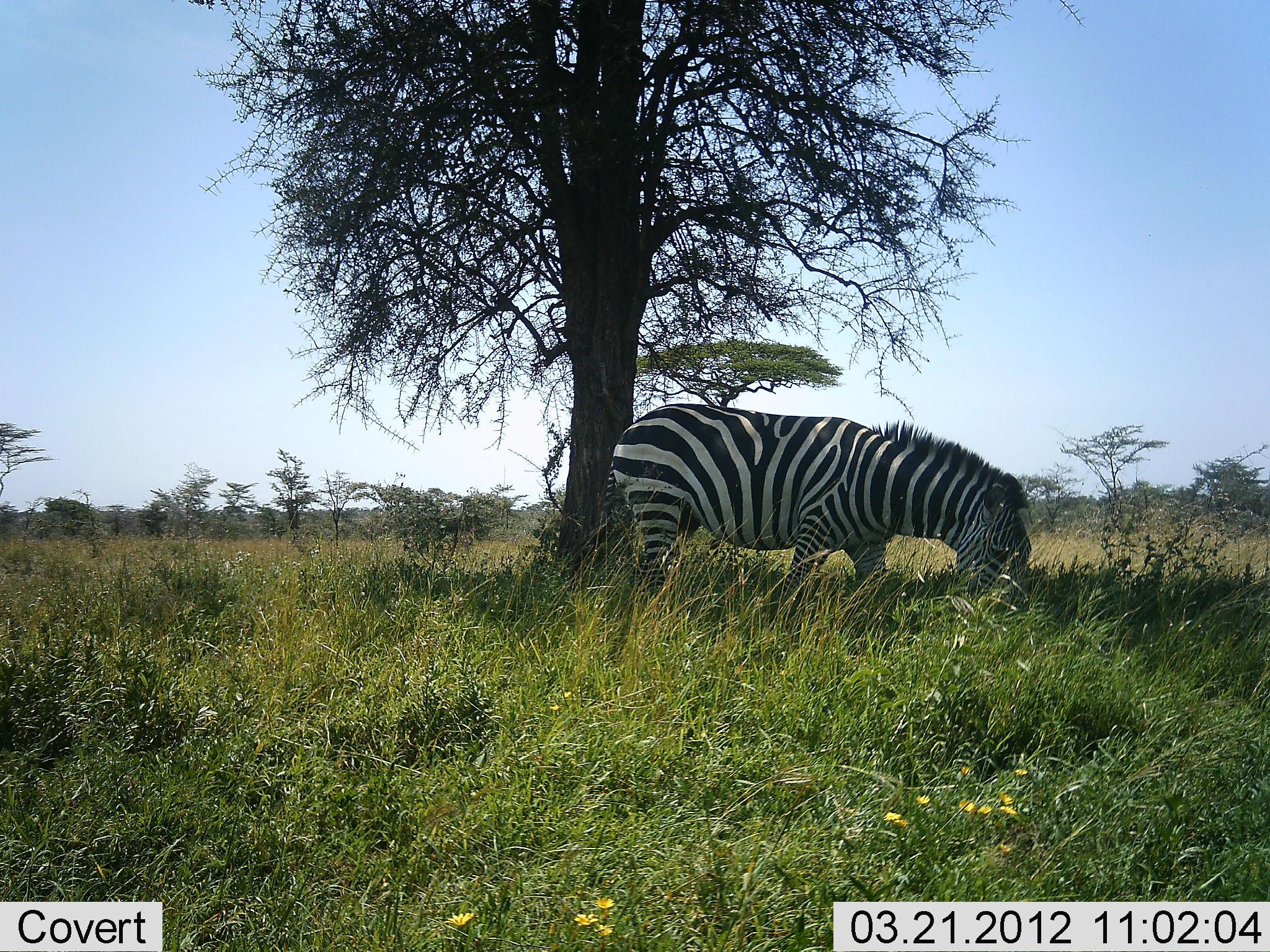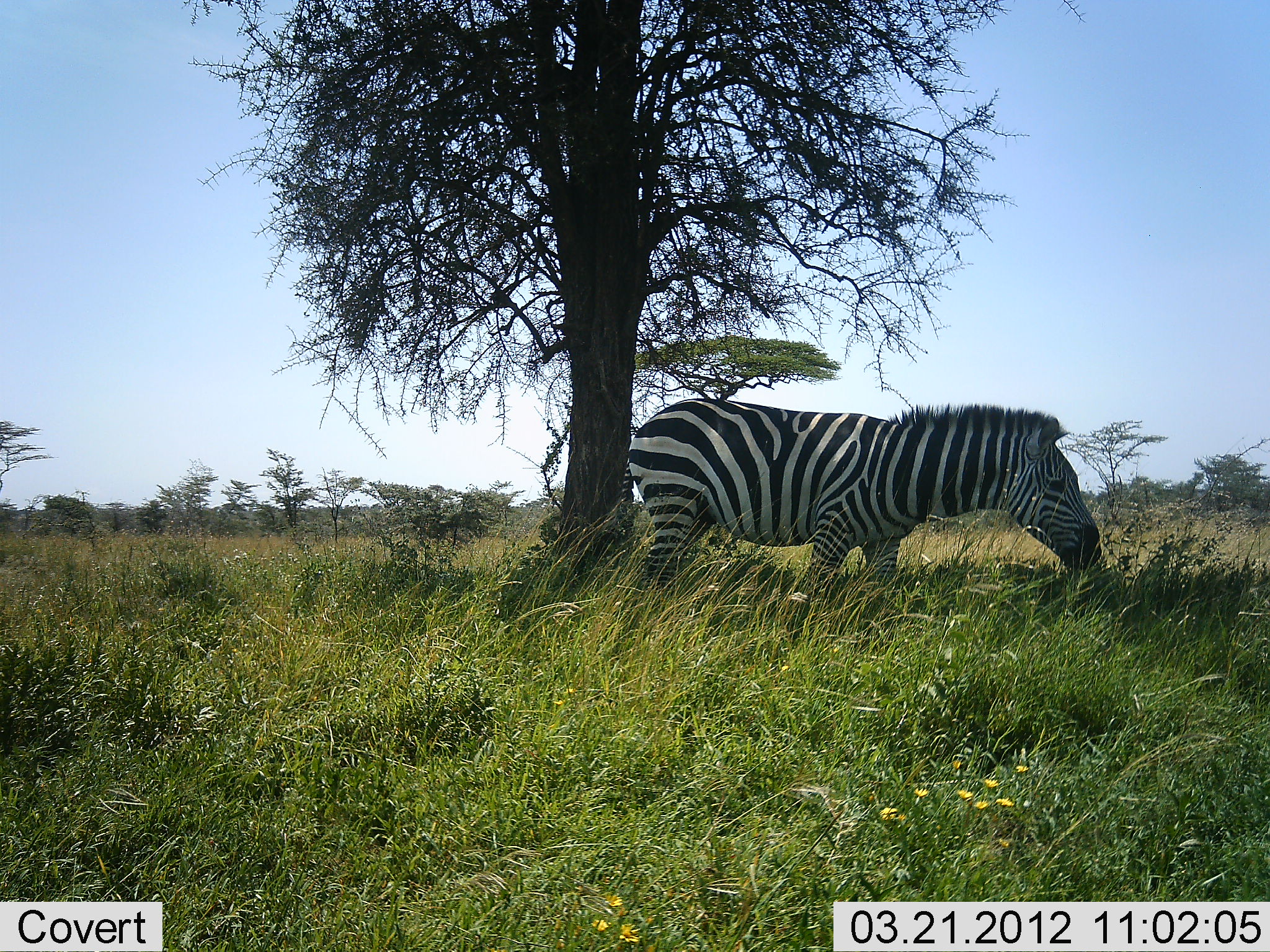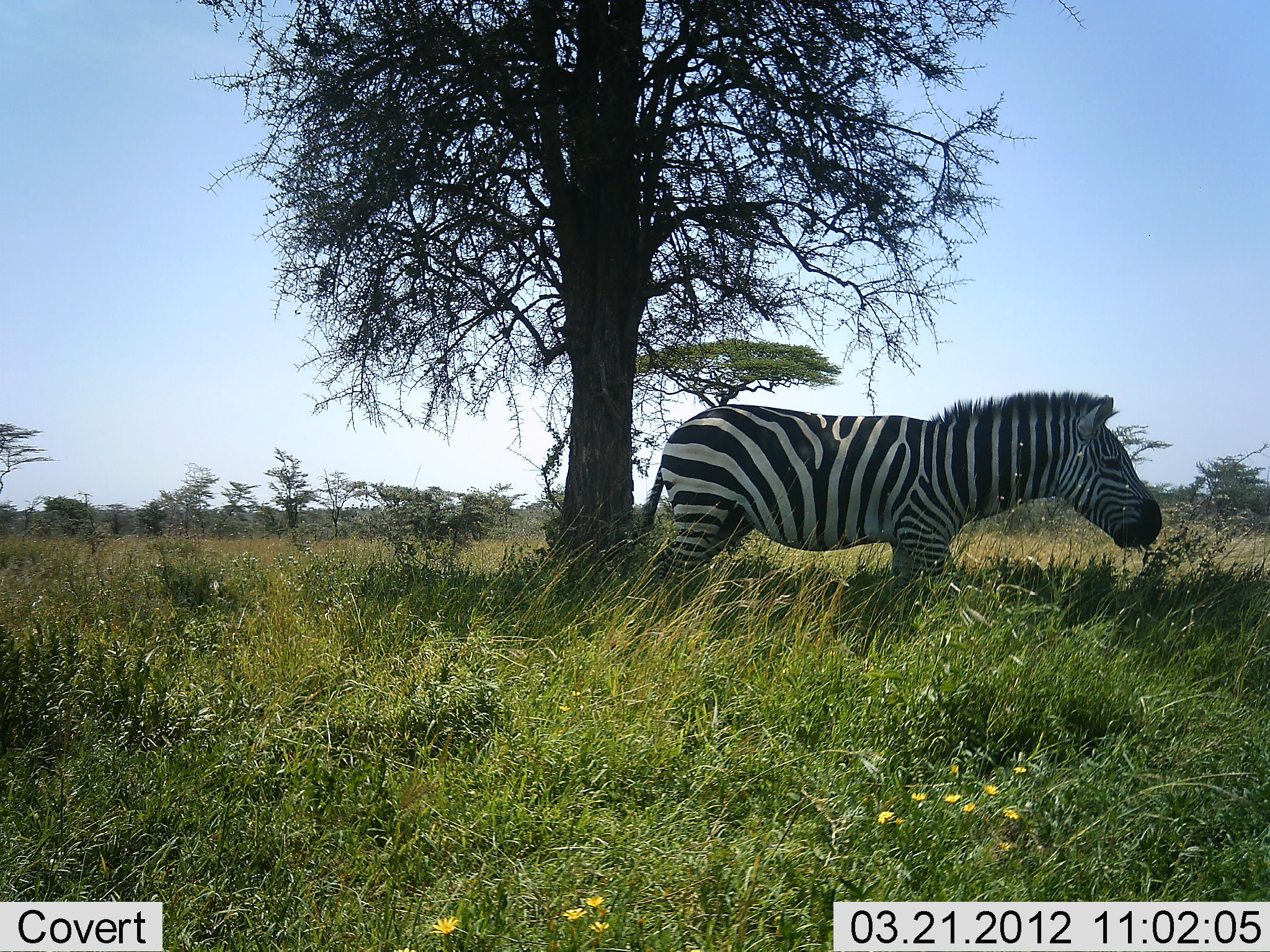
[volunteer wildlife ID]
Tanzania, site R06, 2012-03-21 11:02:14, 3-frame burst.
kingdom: Animalia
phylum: Chordata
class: Mammalia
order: Perissodactyla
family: Equidae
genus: Equus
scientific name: Equus quagga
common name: plains zebra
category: zebra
Zebra (plains zebra) (Equus quagga), count 1. Behavior (volunteer vote fractions): standing 44%, resting 0%, moving 6%, interacting 0%. Young present (vote fraction): 0%. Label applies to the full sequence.